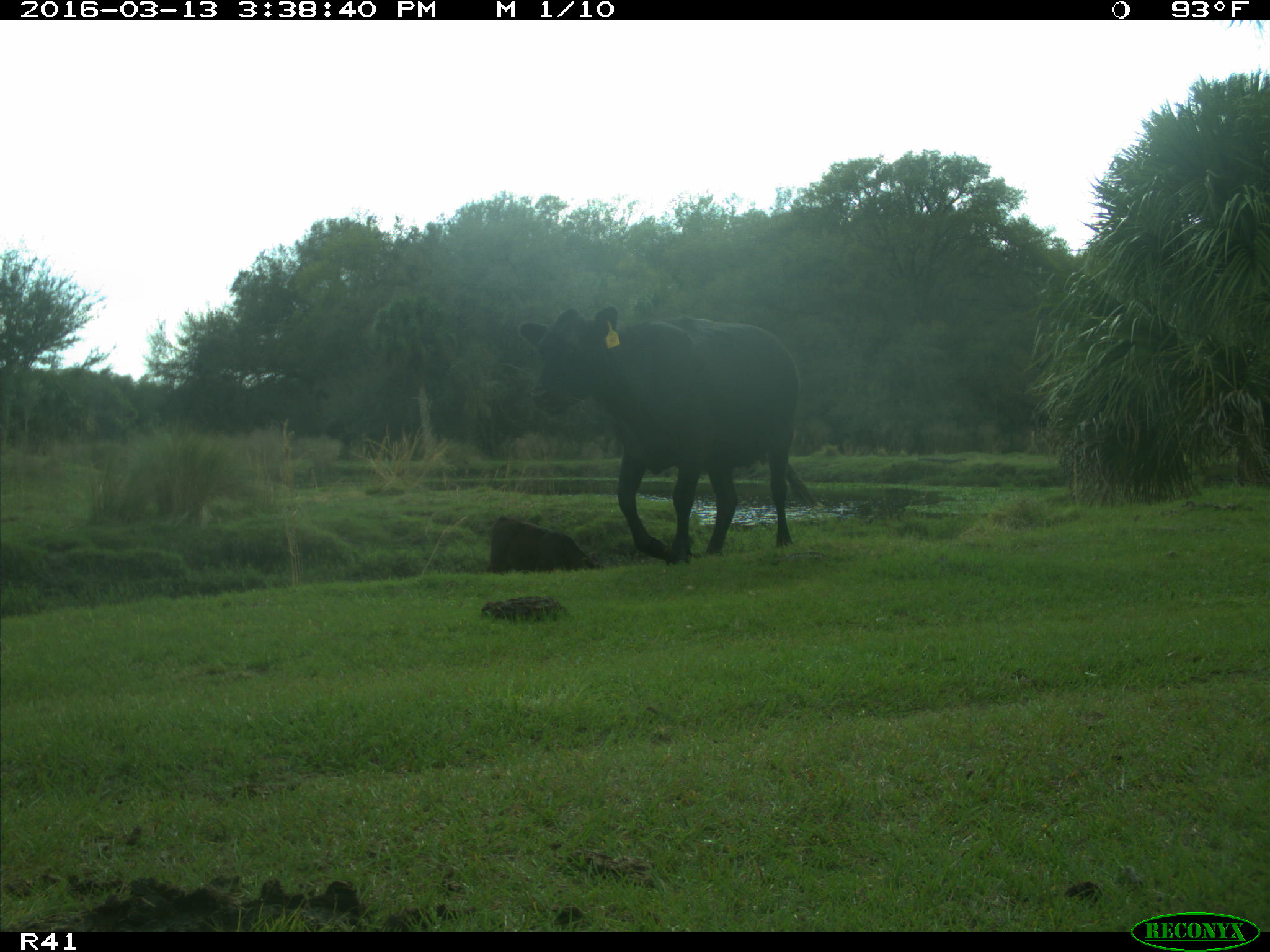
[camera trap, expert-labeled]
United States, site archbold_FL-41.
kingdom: Animalia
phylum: Chordata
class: Mammalia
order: Artiodactyla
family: Bovidae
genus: Bos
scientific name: Bos taurus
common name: domestic cow